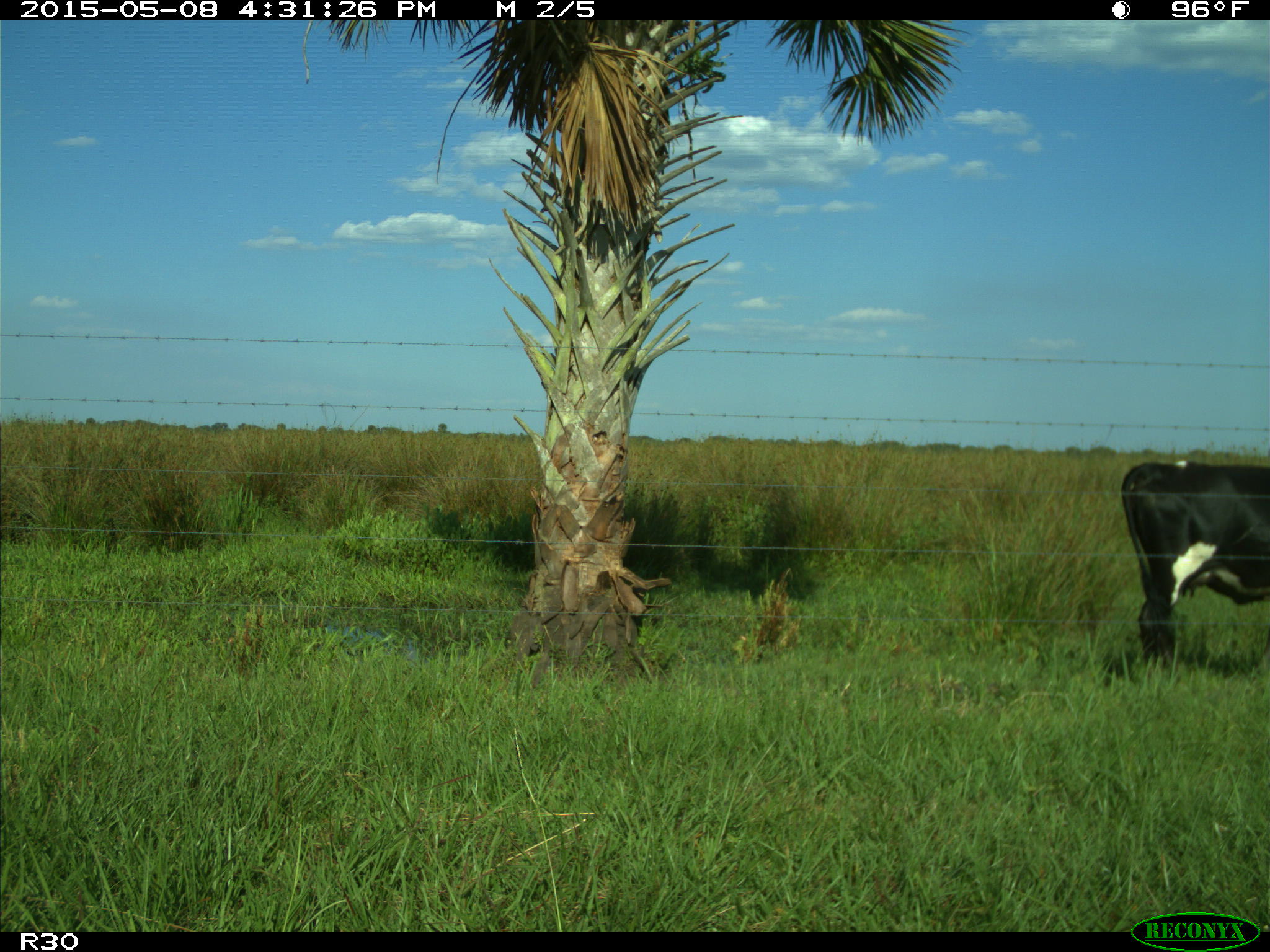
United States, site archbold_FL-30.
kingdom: Animalia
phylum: Chordata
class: Mammalia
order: Artiodactyla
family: Bovidae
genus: Bos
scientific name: Bos taurus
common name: domestic cow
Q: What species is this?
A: Bos taurus (domestic cow).